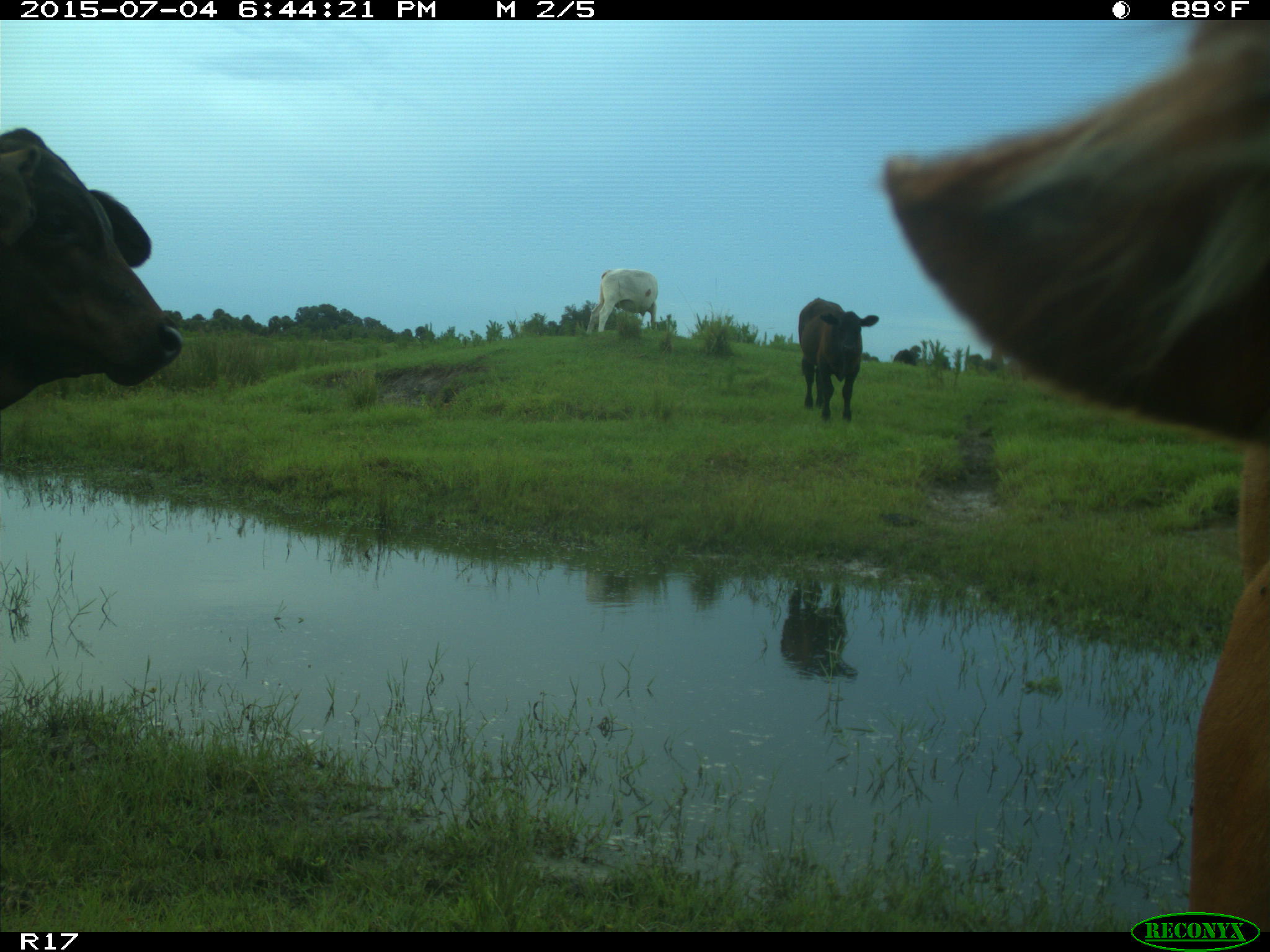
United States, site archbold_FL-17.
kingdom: Animalia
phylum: Chordata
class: Mammalia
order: Artiodactyla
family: Bovidae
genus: Bos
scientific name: Bos taurus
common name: domestic cow